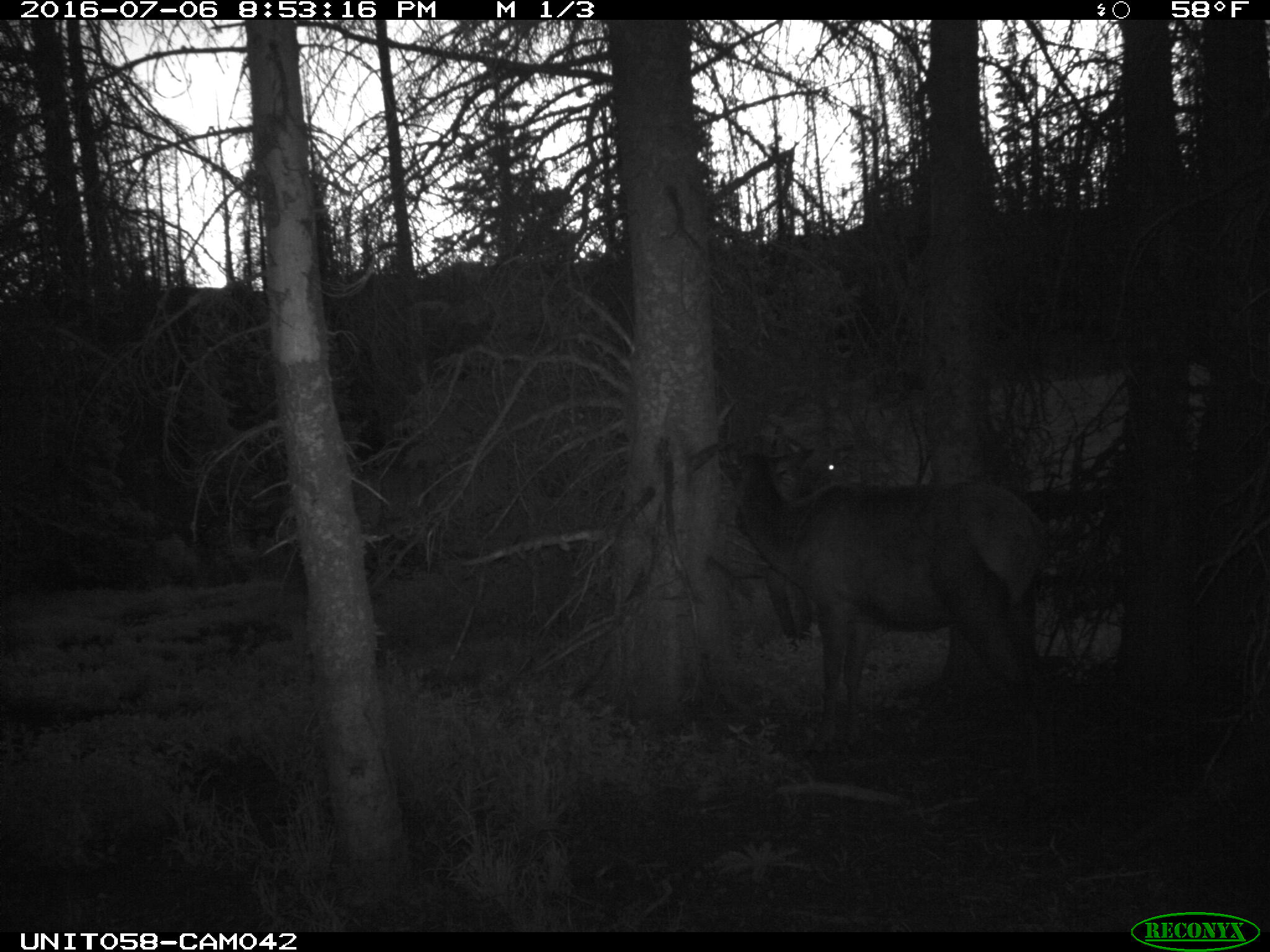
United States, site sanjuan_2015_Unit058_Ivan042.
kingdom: Animalia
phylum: Chordata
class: Mammalia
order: Artiodactyla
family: Cervidae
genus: Cervus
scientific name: Cervus elaphus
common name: red deer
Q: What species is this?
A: Cervus elaphus (red deer).